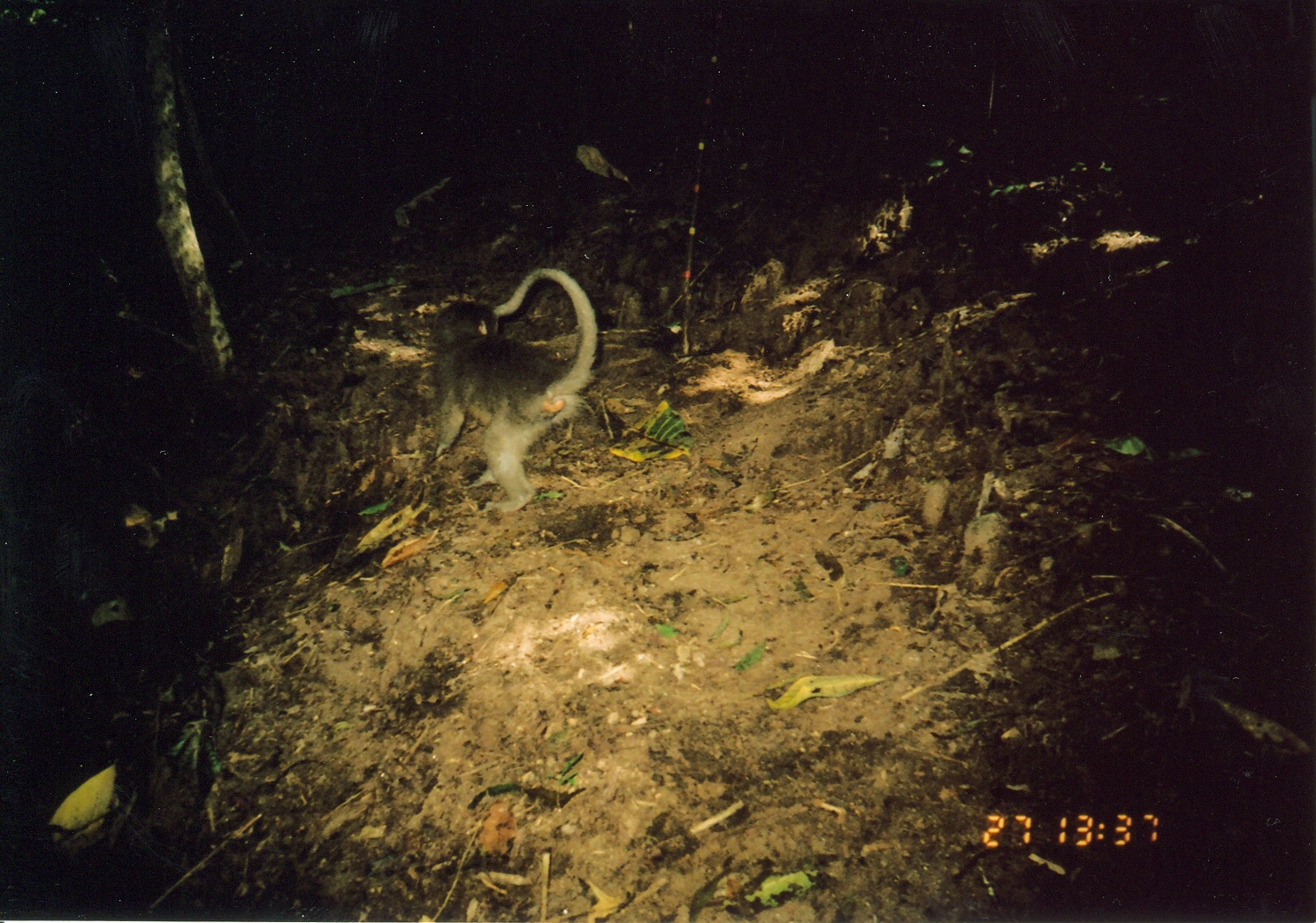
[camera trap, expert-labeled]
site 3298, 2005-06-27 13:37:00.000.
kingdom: Animalia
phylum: Chordata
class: Mammalia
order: Primates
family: Cercopithecidae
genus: Cercocebus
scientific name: Cercocebus sanjei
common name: sanje mangabey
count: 1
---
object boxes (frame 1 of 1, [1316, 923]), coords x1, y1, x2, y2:
cercocebus sanjei: 429, 269, 600, 520